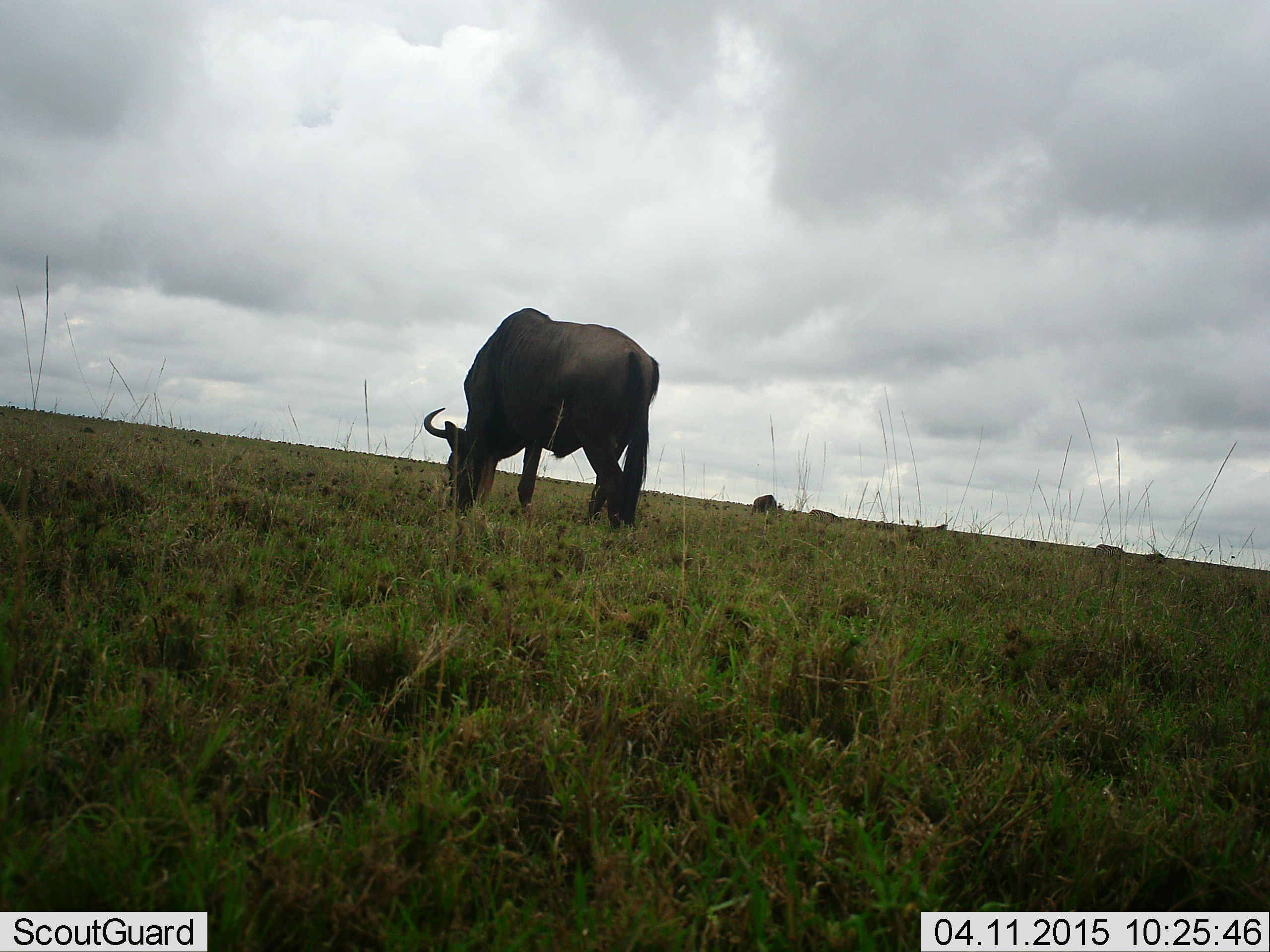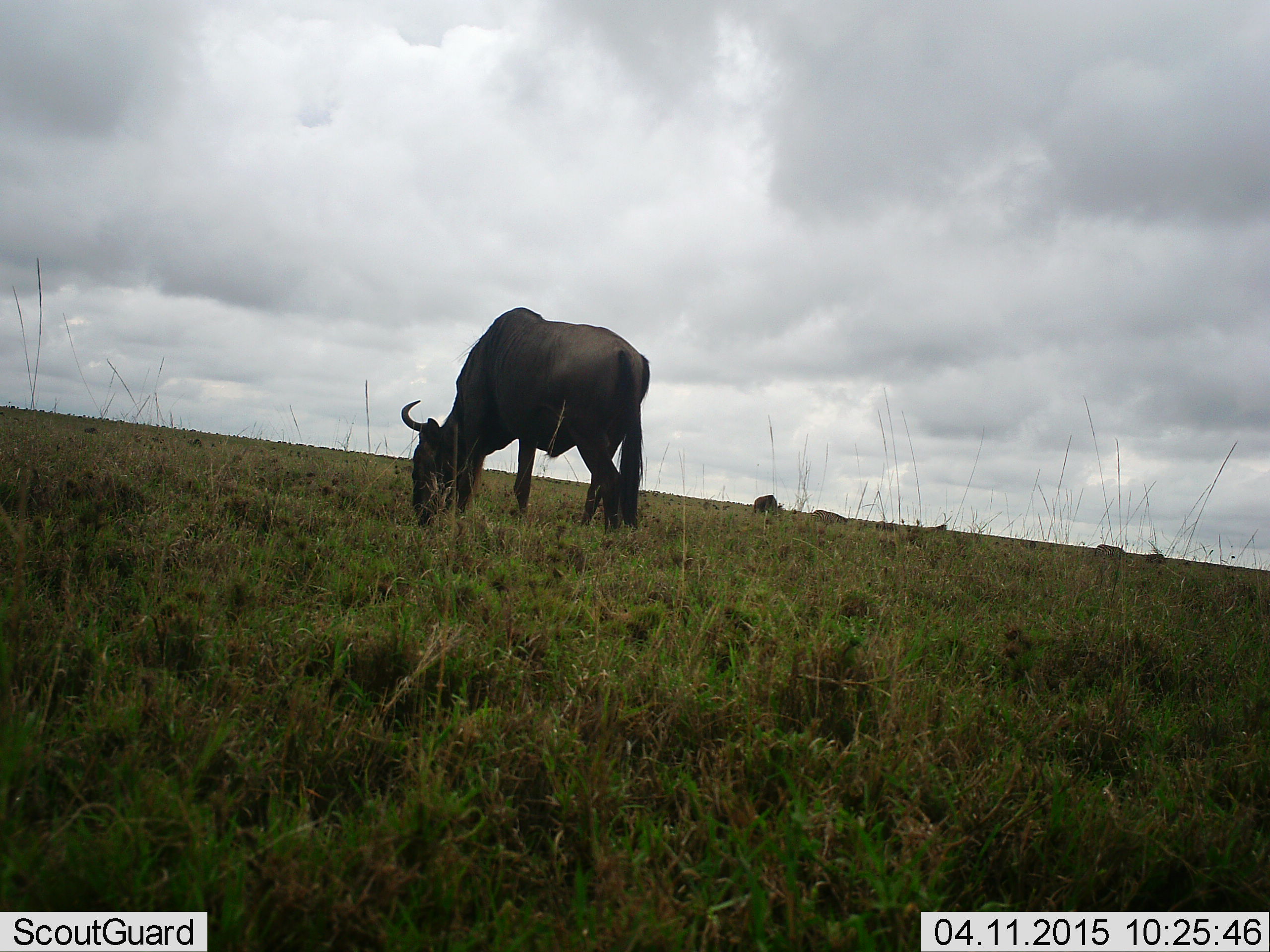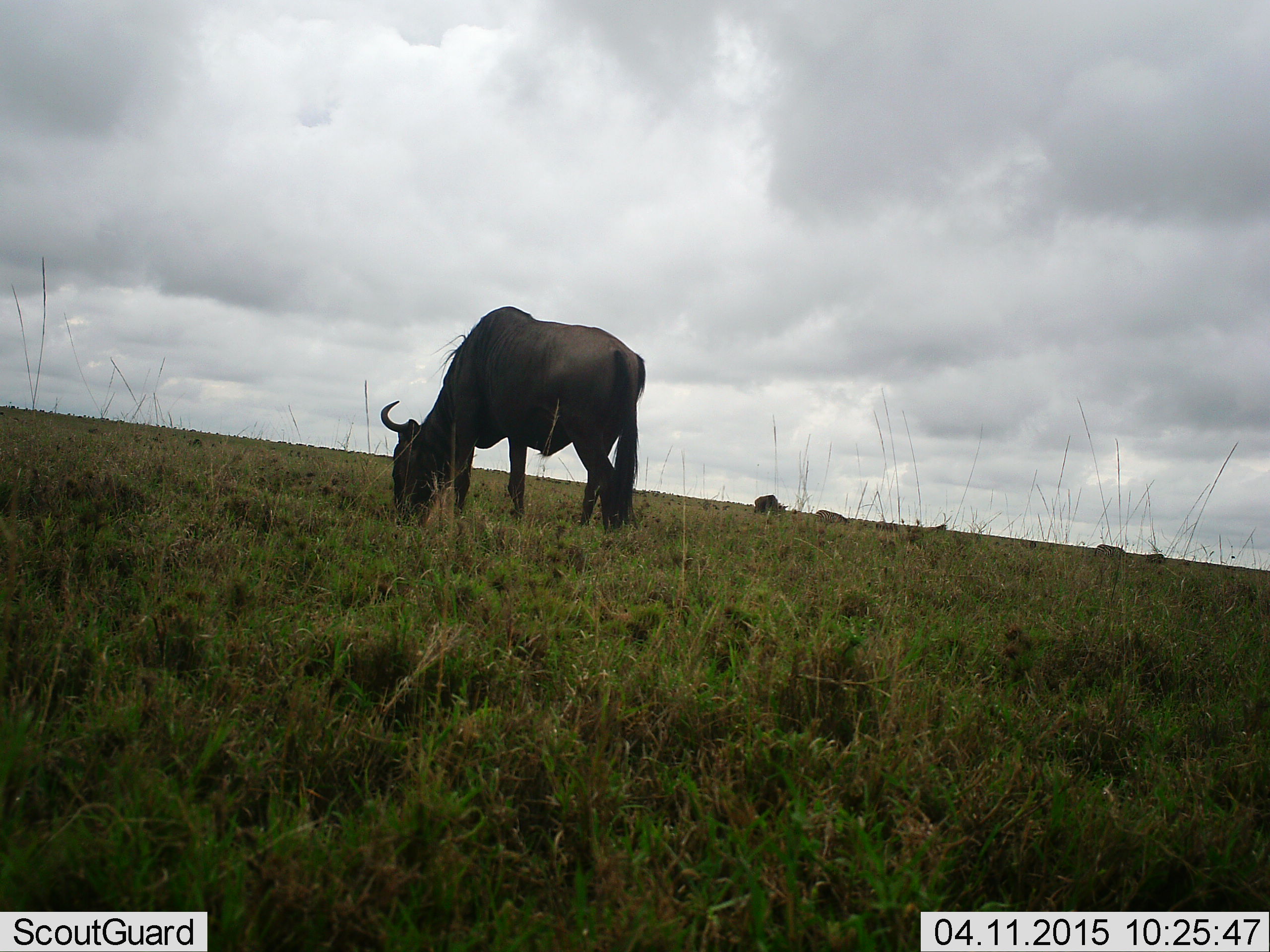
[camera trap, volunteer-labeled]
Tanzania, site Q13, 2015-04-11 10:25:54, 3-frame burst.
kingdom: Animalia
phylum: Chordata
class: Mammalia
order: Artiodactyla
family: Bovidae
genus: Connochaetes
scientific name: Connochaetes taurinus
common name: blue wildebeest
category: wildebeest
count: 1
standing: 10%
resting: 0%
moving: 0%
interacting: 0%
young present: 0%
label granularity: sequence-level